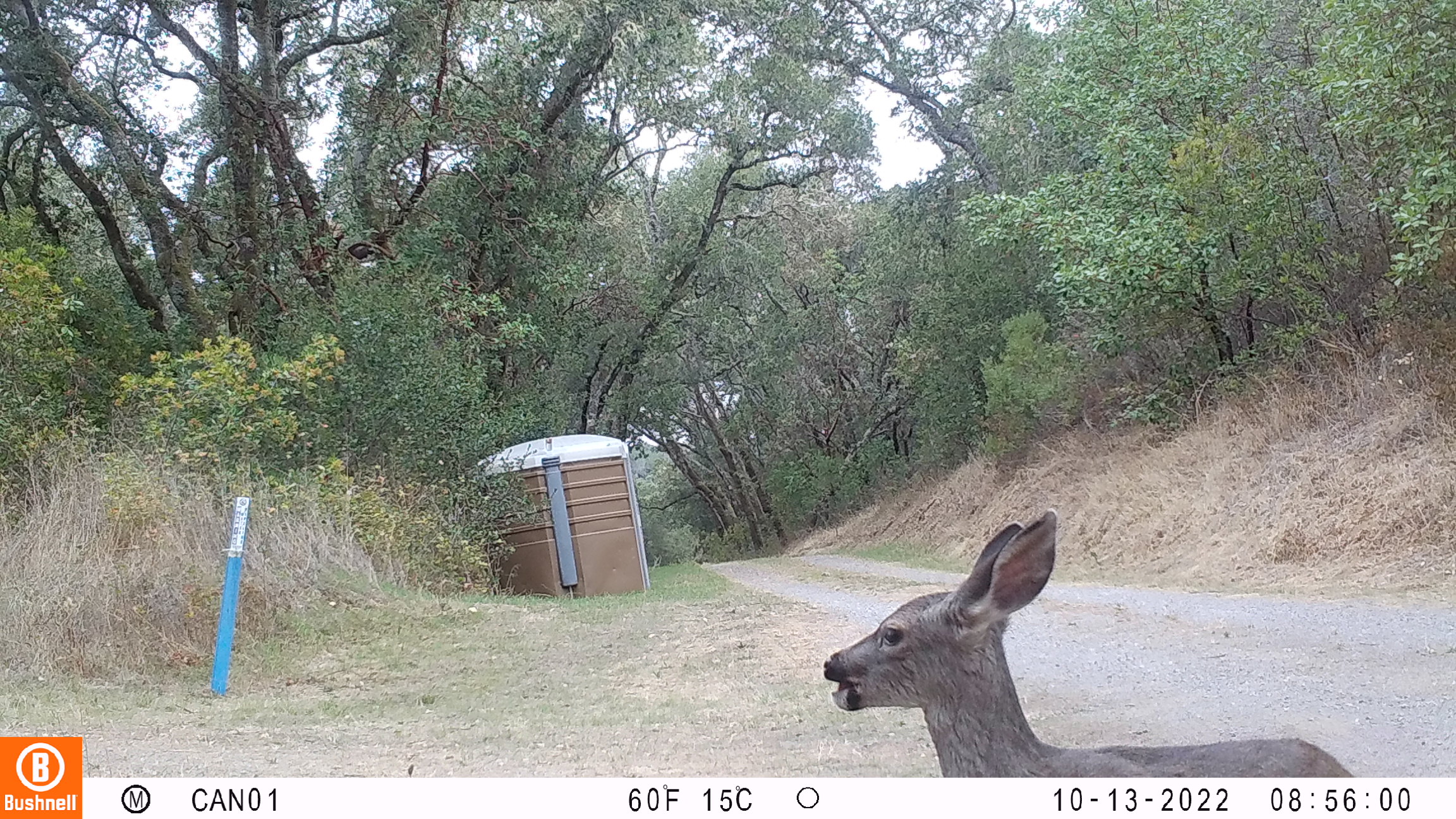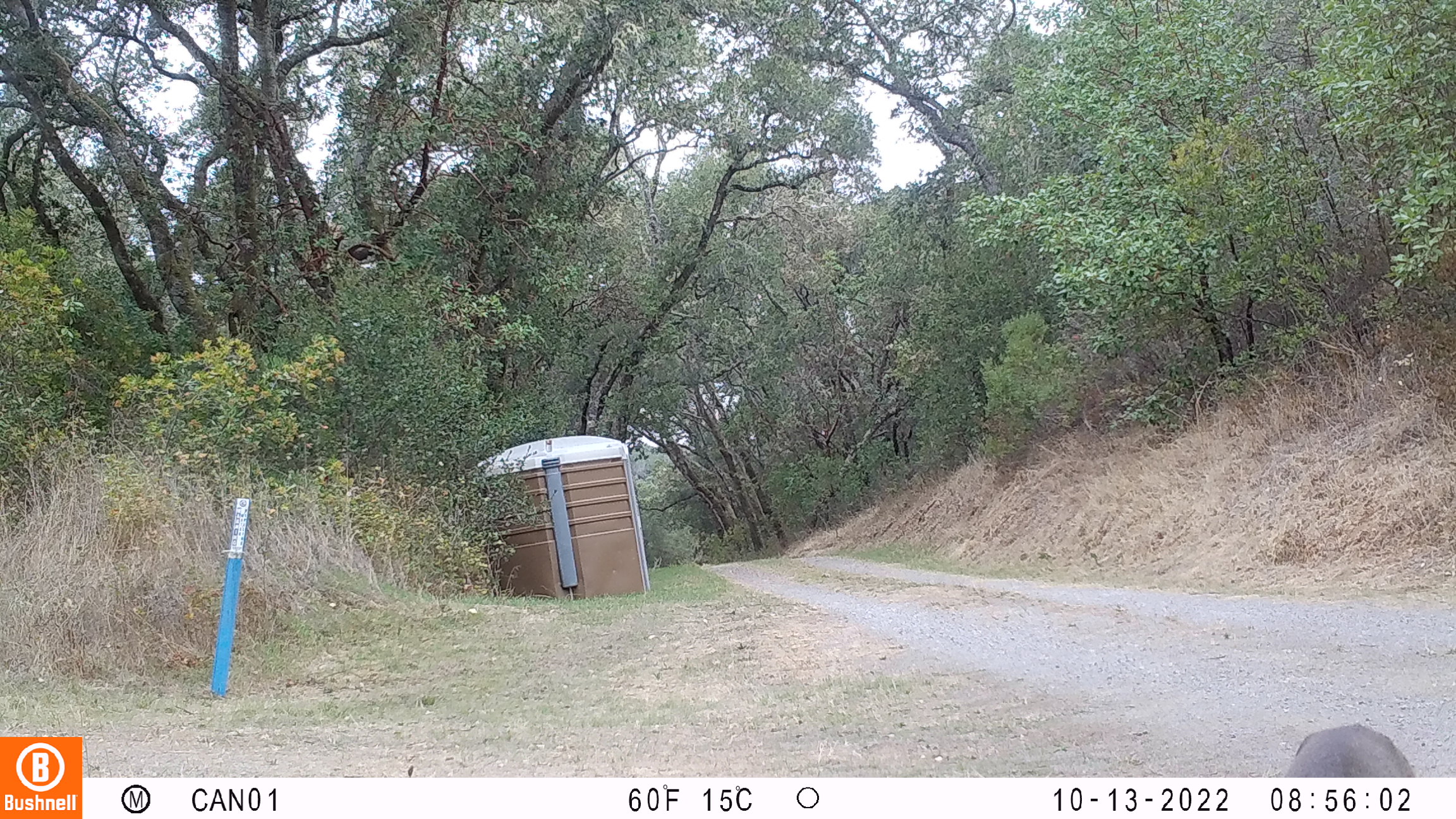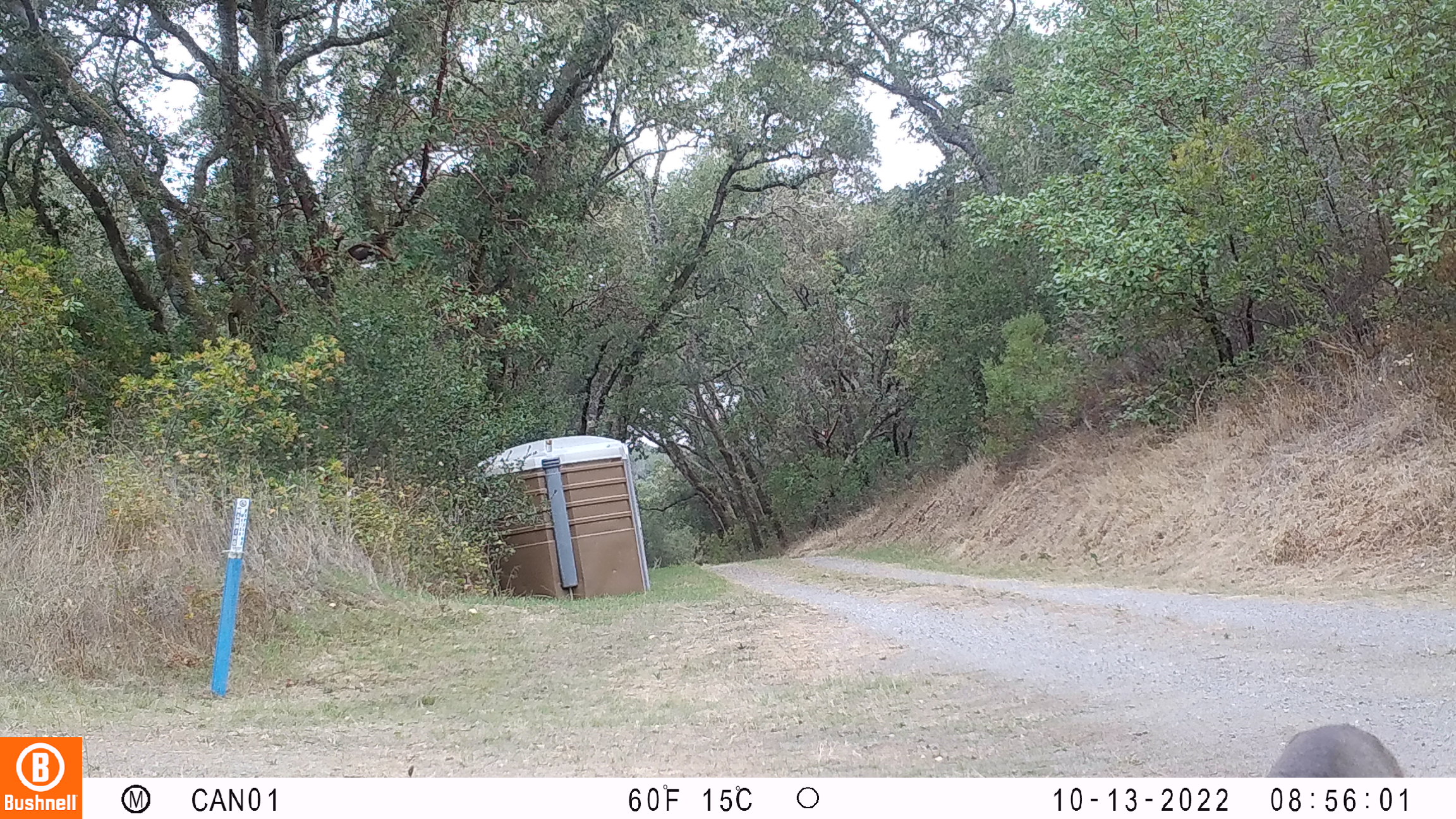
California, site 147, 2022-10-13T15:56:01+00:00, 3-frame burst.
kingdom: Animalia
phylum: Chordata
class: Mammalia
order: Artiodactyla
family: Cervidae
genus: Odocoileus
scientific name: Odocoileus hemionus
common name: mule deer